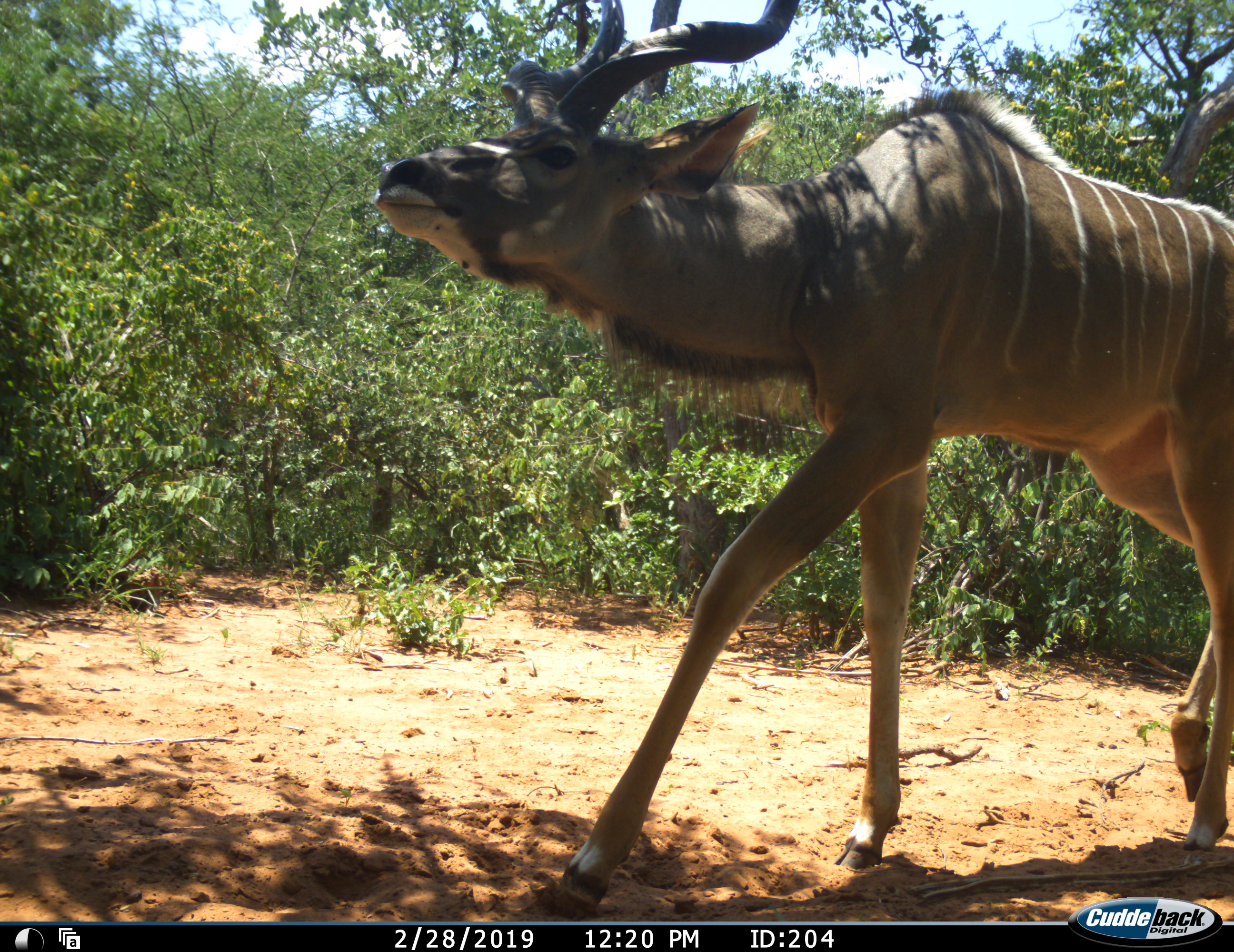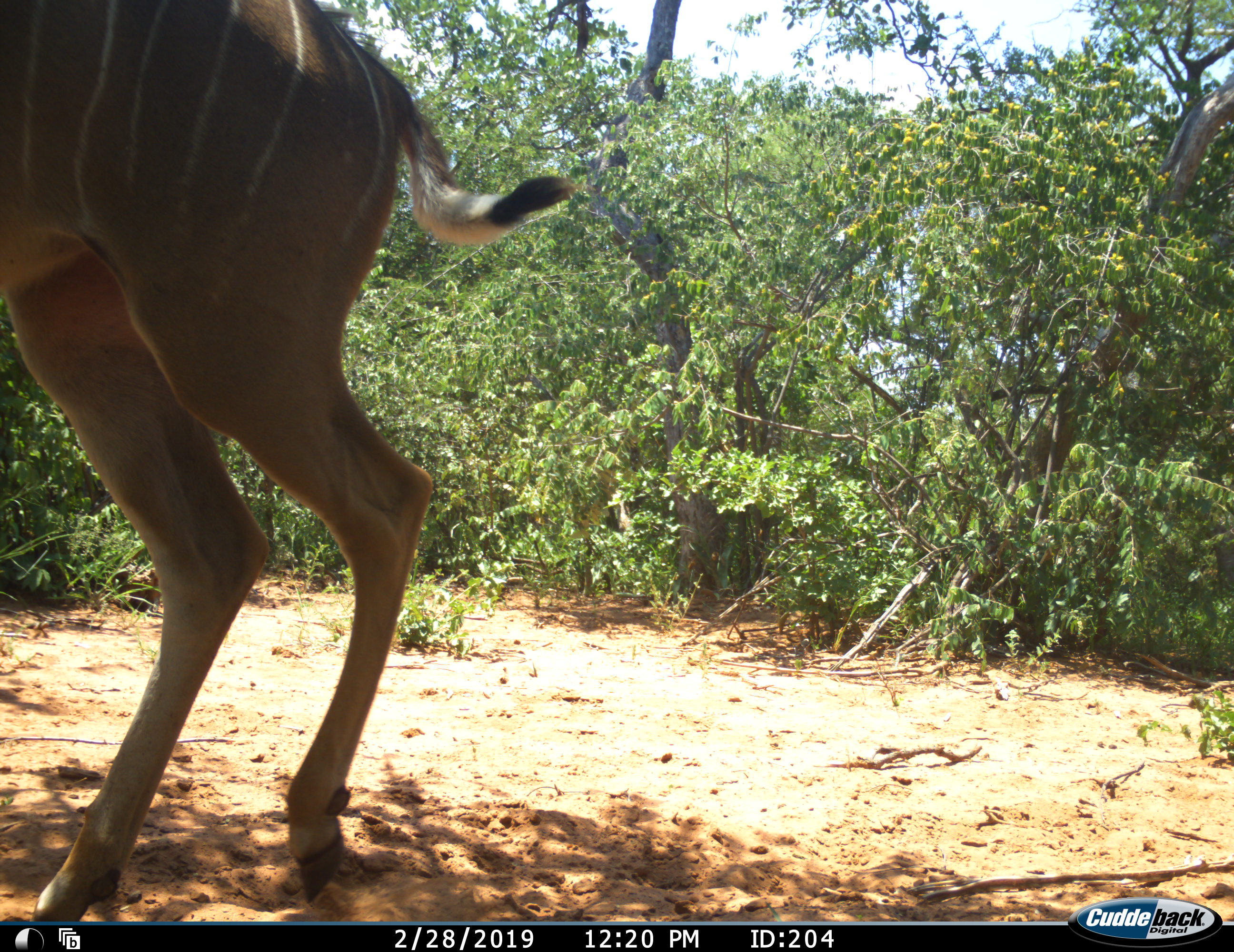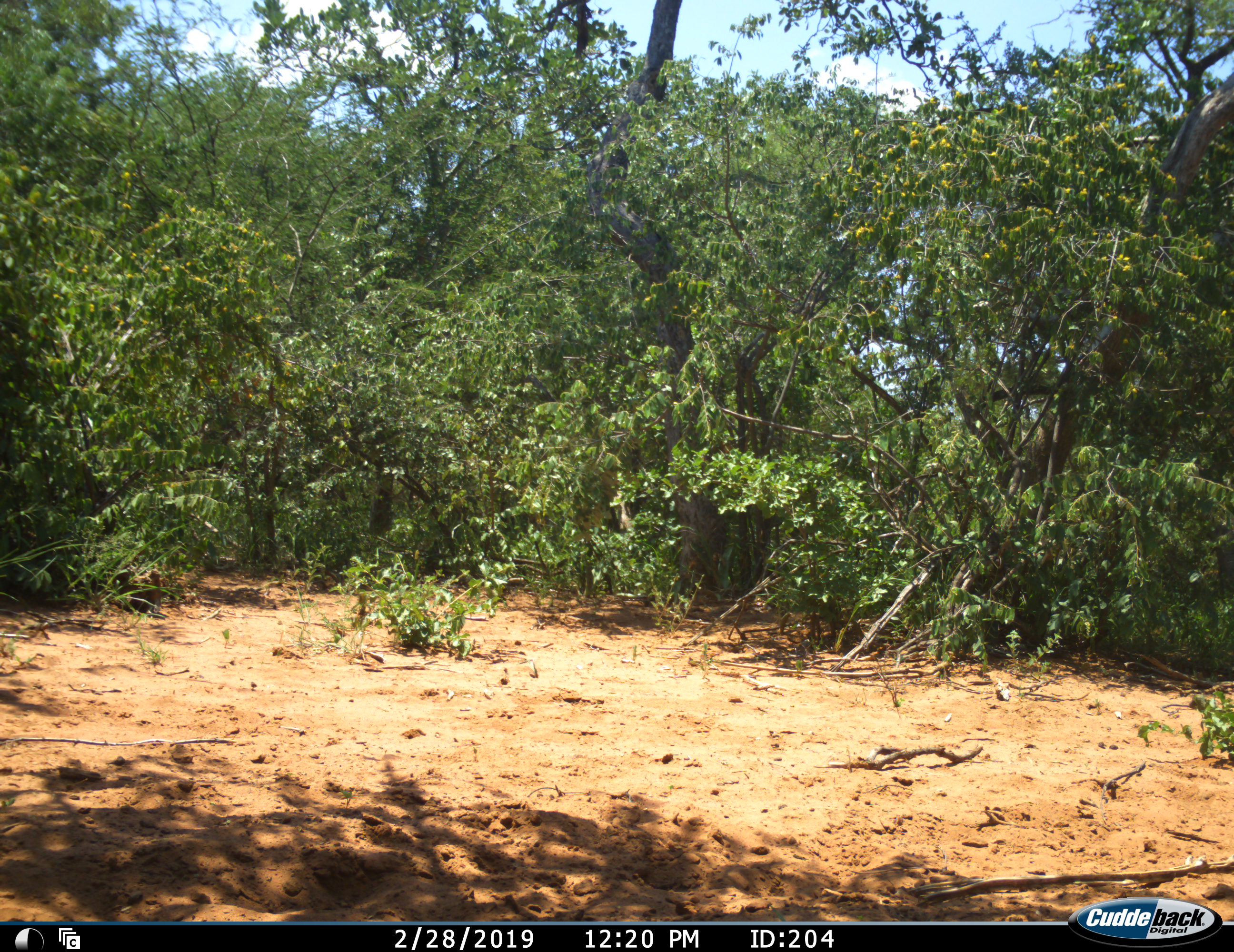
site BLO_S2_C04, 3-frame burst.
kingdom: Animalia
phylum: Chordata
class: Mammalia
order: Artiodactyla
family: Bovidae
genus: Tragelaphus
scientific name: Tragelaphus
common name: kudu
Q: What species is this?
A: Kudu (Tragelaphus).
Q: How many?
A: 1.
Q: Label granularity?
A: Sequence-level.